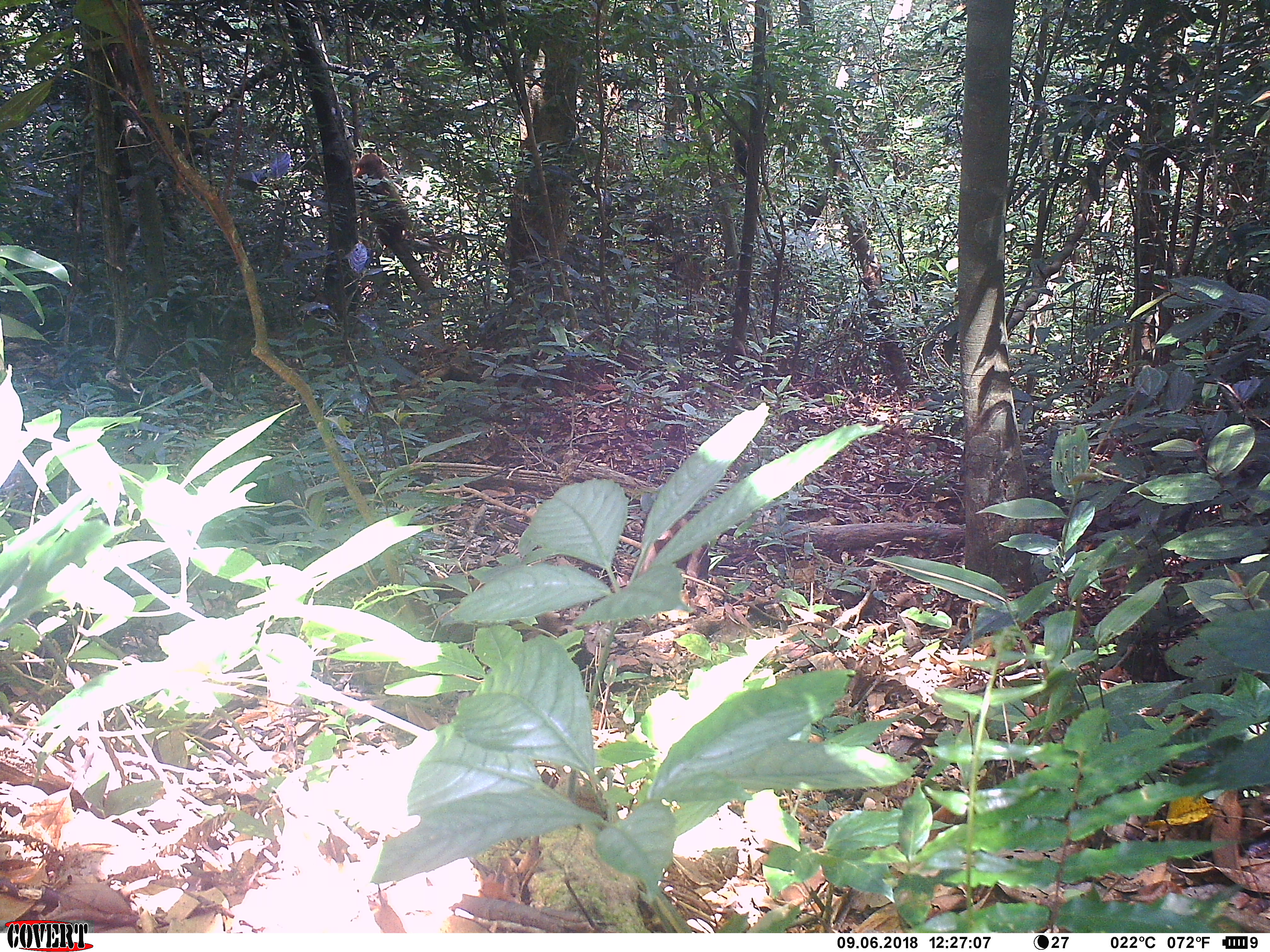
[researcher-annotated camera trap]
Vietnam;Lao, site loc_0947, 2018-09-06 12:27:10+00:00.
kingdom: Animalia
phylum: Chordata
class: Mammalia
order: Primates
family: Cercopithecidae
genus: Macaca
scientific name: Macaca arctoides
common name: stump-tailed macaque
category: stump tailed macaque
Stump tailed macaque (stump-tailed macaque) (Macaca arctoides). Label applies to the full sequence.